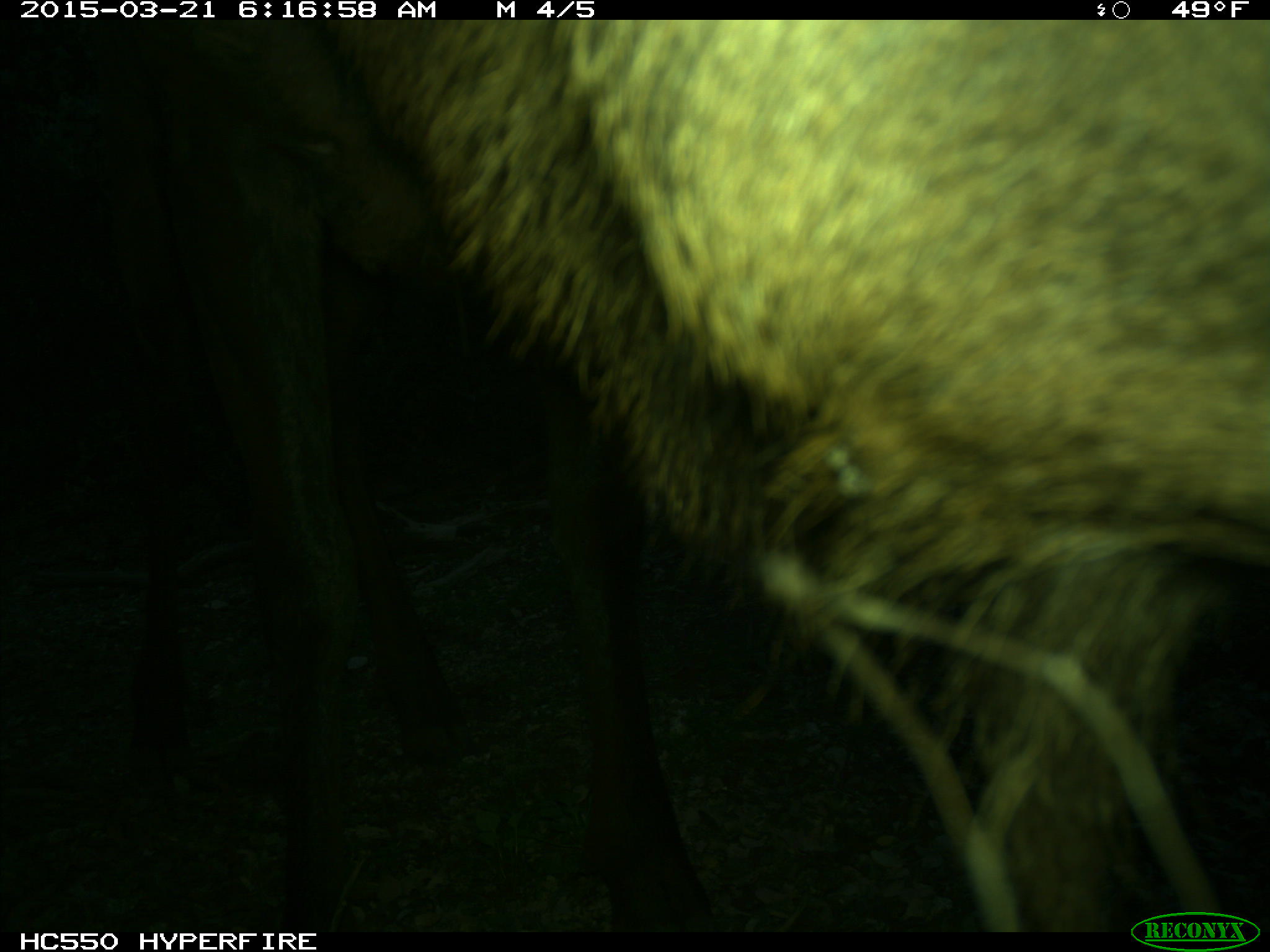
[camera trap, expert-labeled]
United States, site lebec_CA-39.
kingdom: Animalia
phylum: Chordata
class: Mammalia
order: Artiodactyla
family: Cervidae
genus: Cervus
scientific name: Cervus canadensis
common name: elk